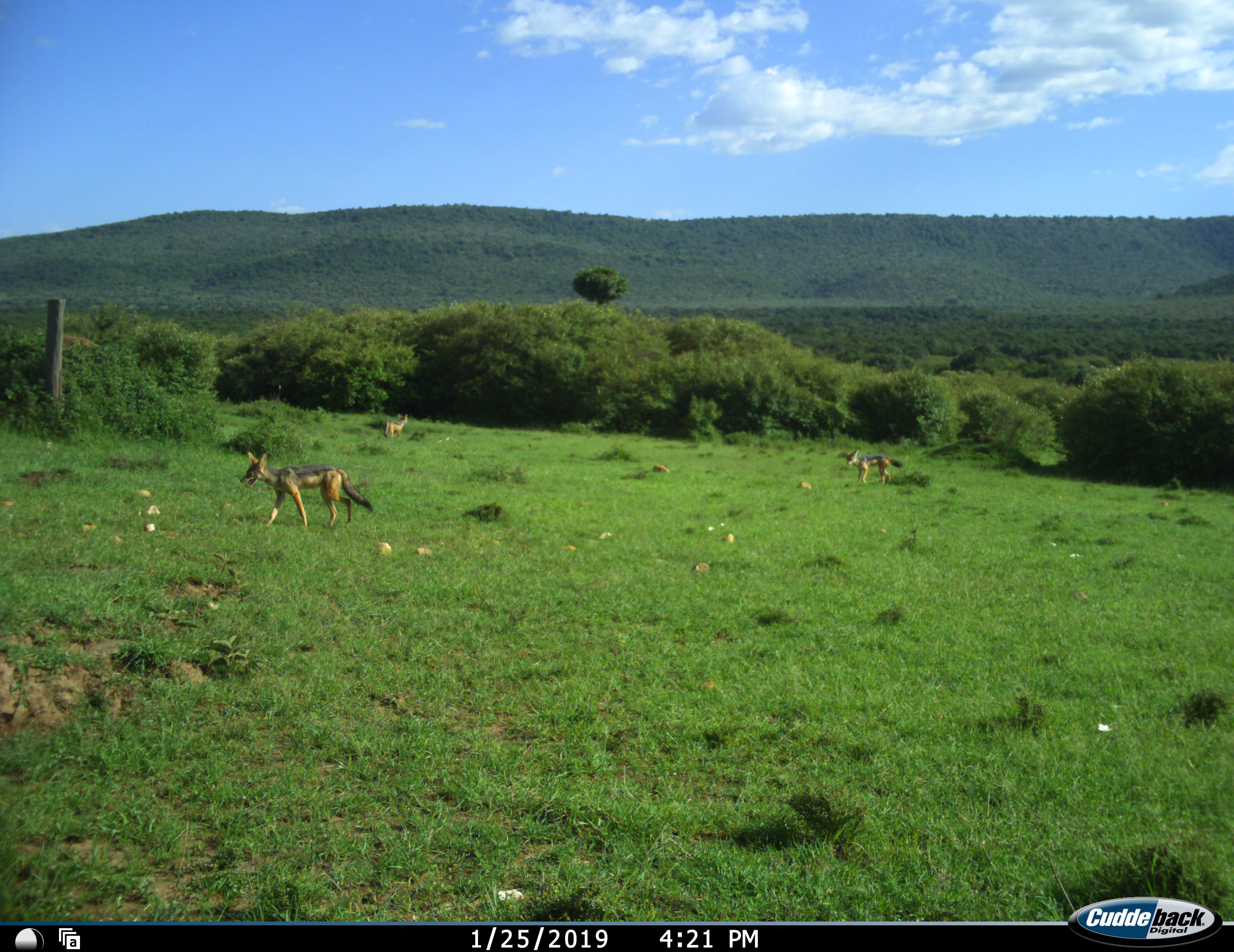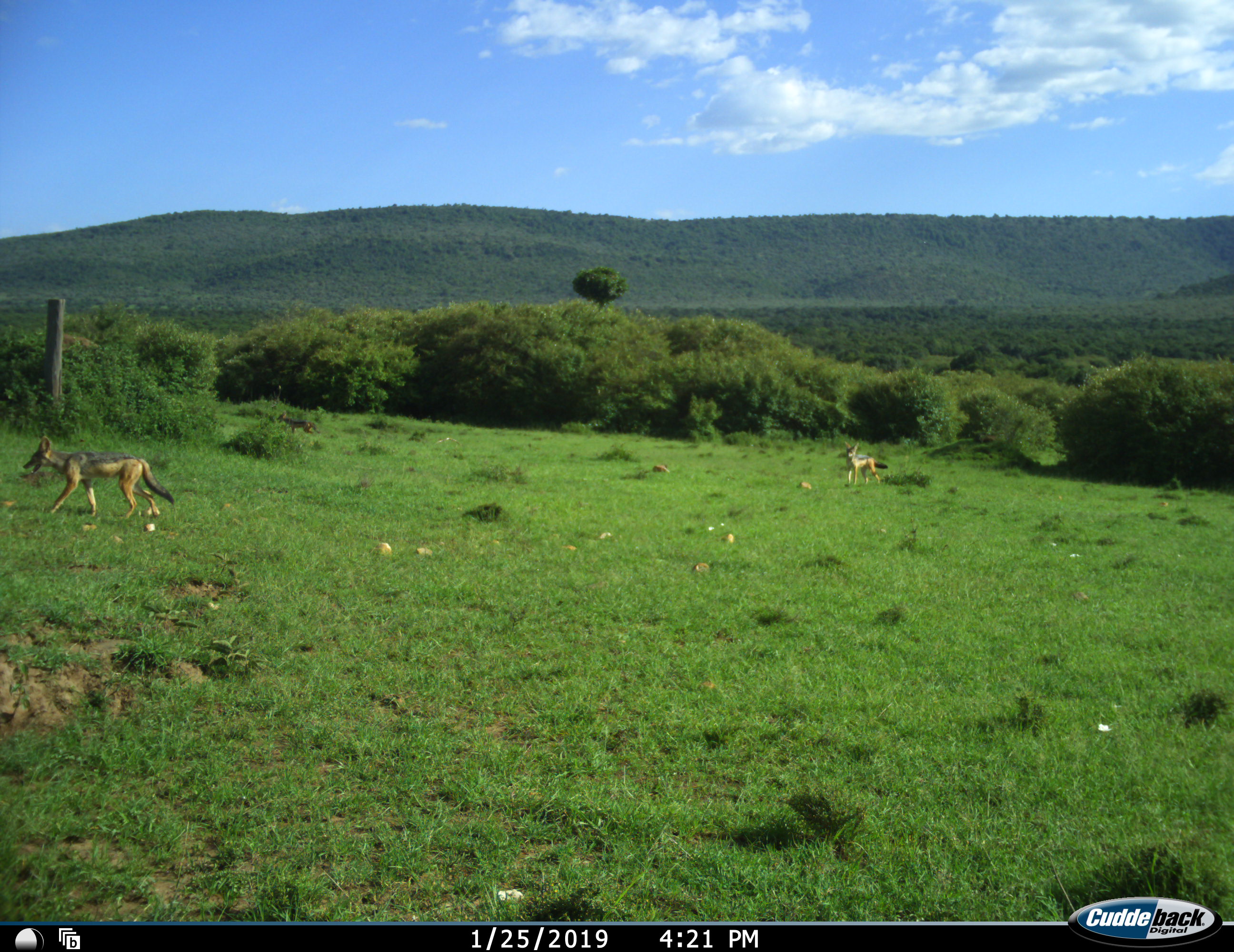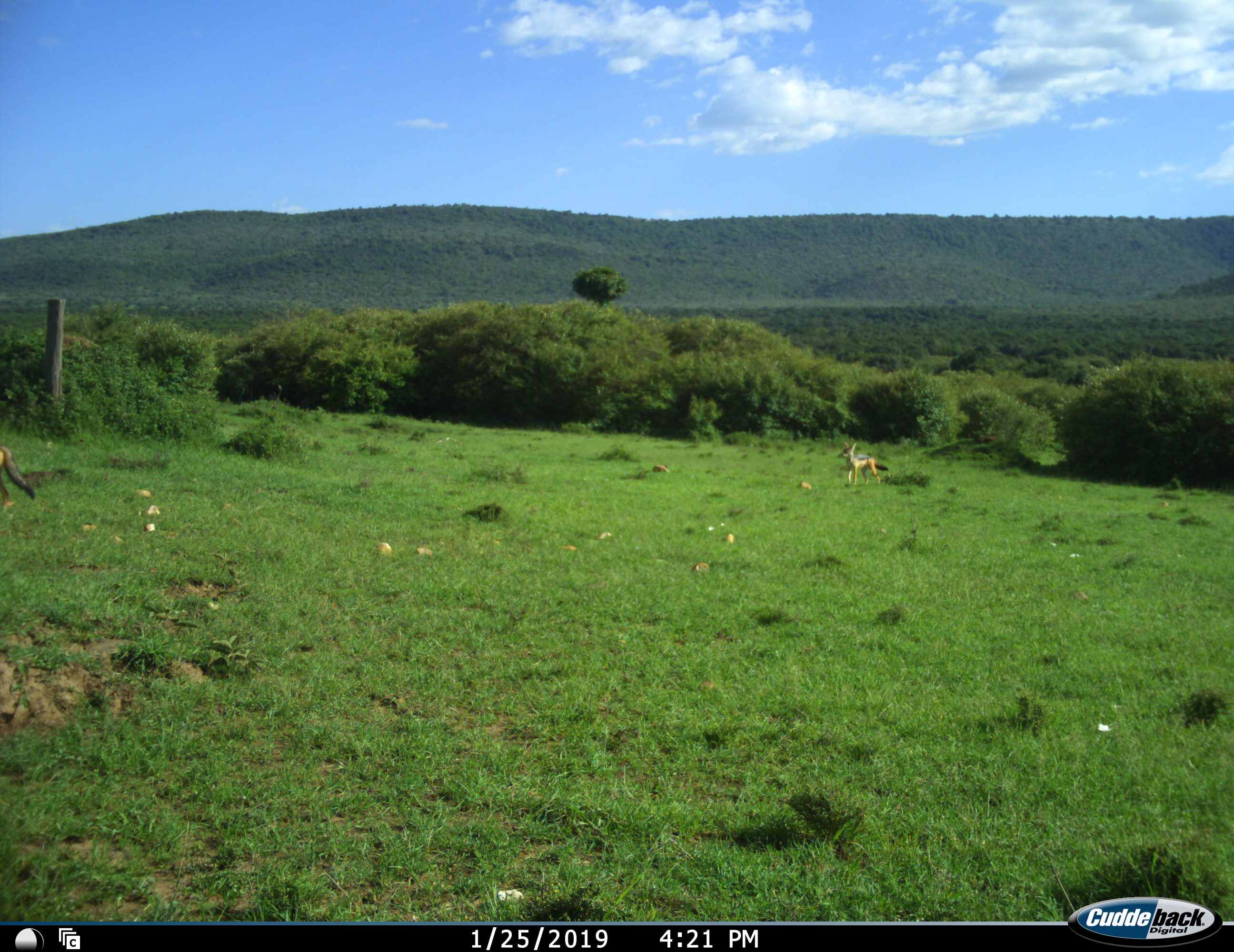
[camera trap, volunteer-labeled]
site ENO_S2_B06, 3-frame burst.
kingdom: Animalia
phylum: Chordata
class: Mammalia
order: Carnivora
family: Canidae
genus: Lupulella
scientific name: Lupulella mesomelas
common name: black-backed jackal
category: jackalblackbacked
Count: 3.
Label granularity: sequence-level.